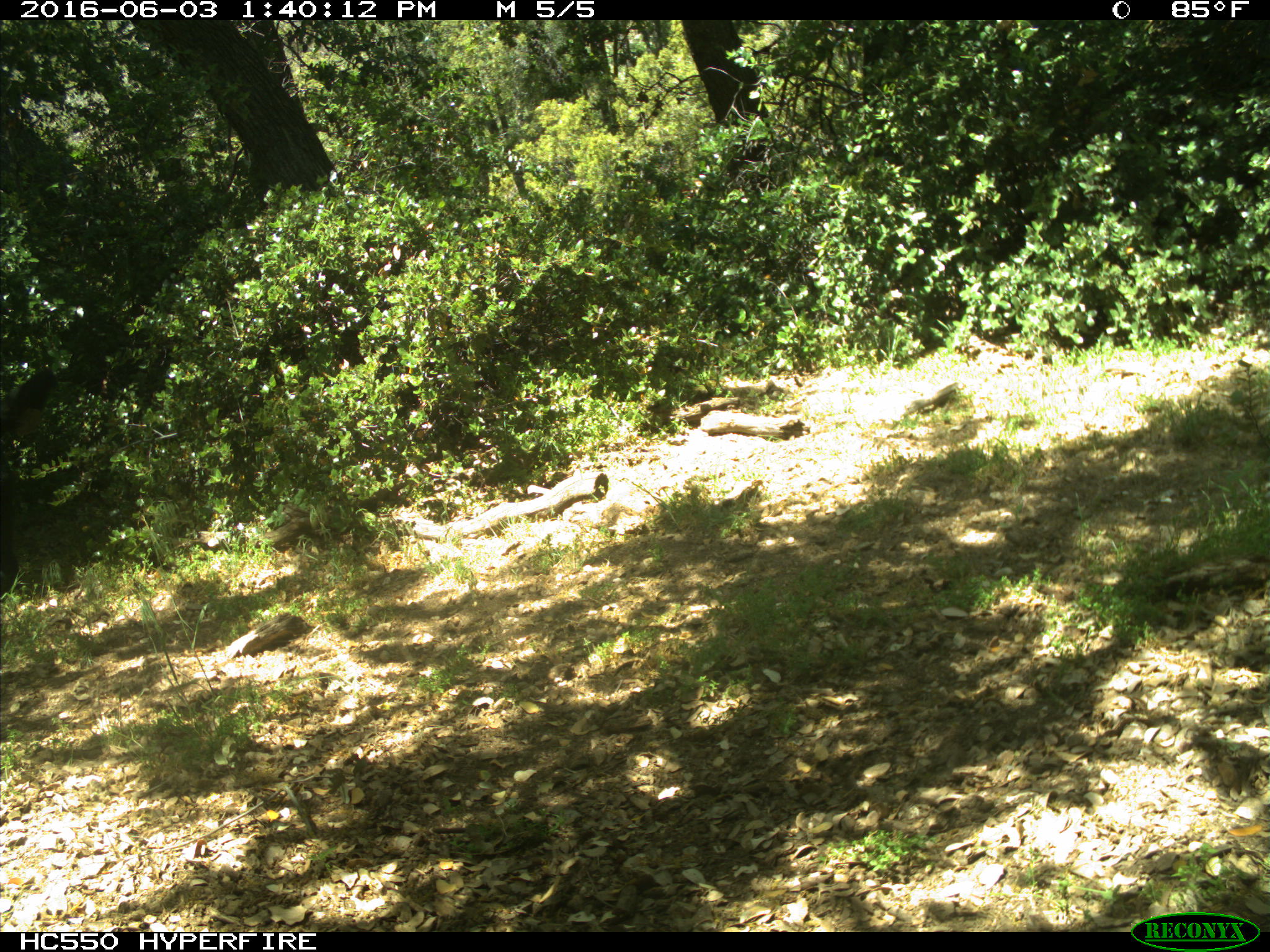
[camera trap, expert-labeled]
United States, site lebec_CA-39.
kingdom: Animalia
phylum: Chordata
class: Mammalia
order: Artiodactyla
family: Bovidae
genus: Bos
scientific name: Bos taurus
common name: domestic cow